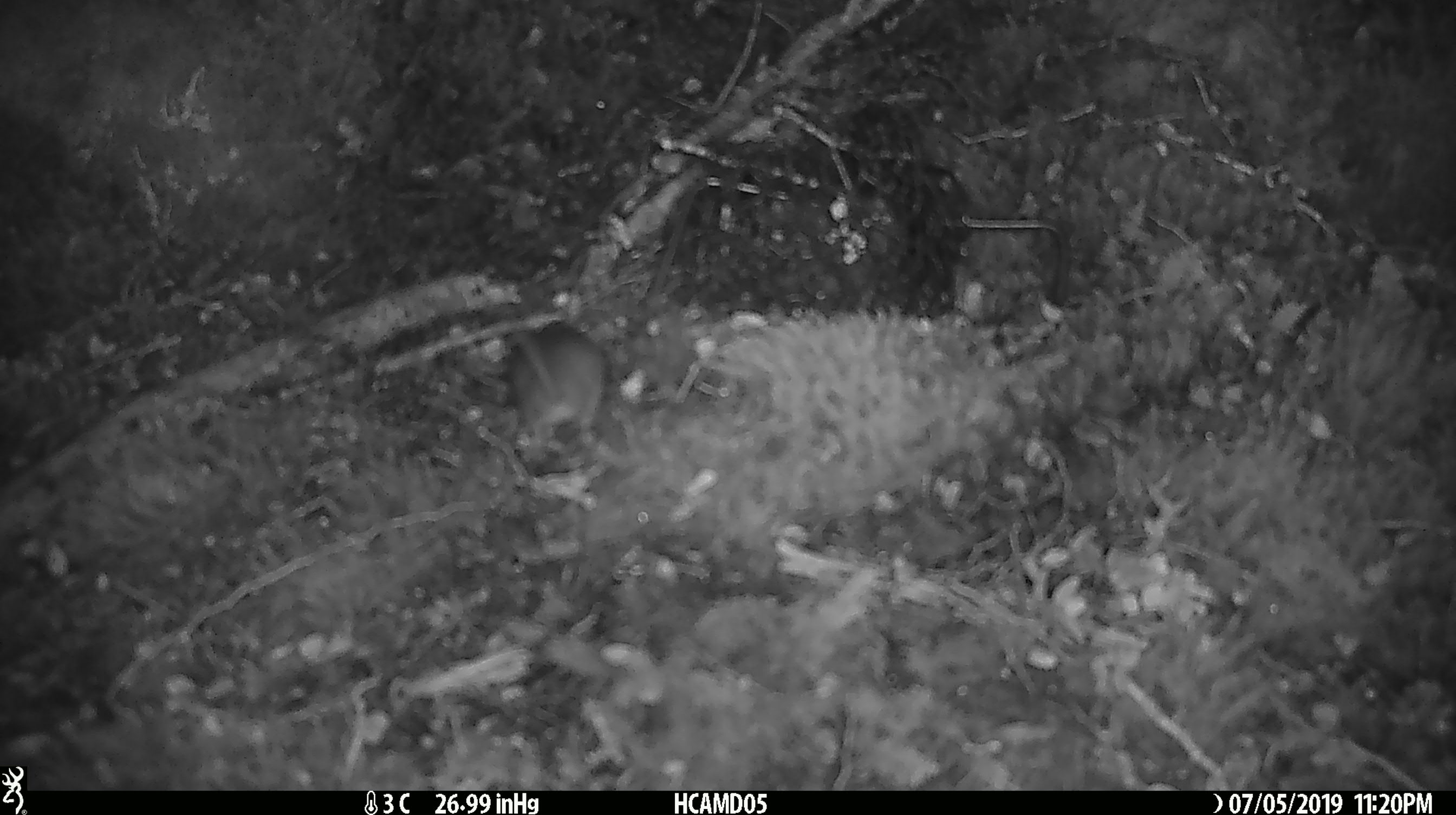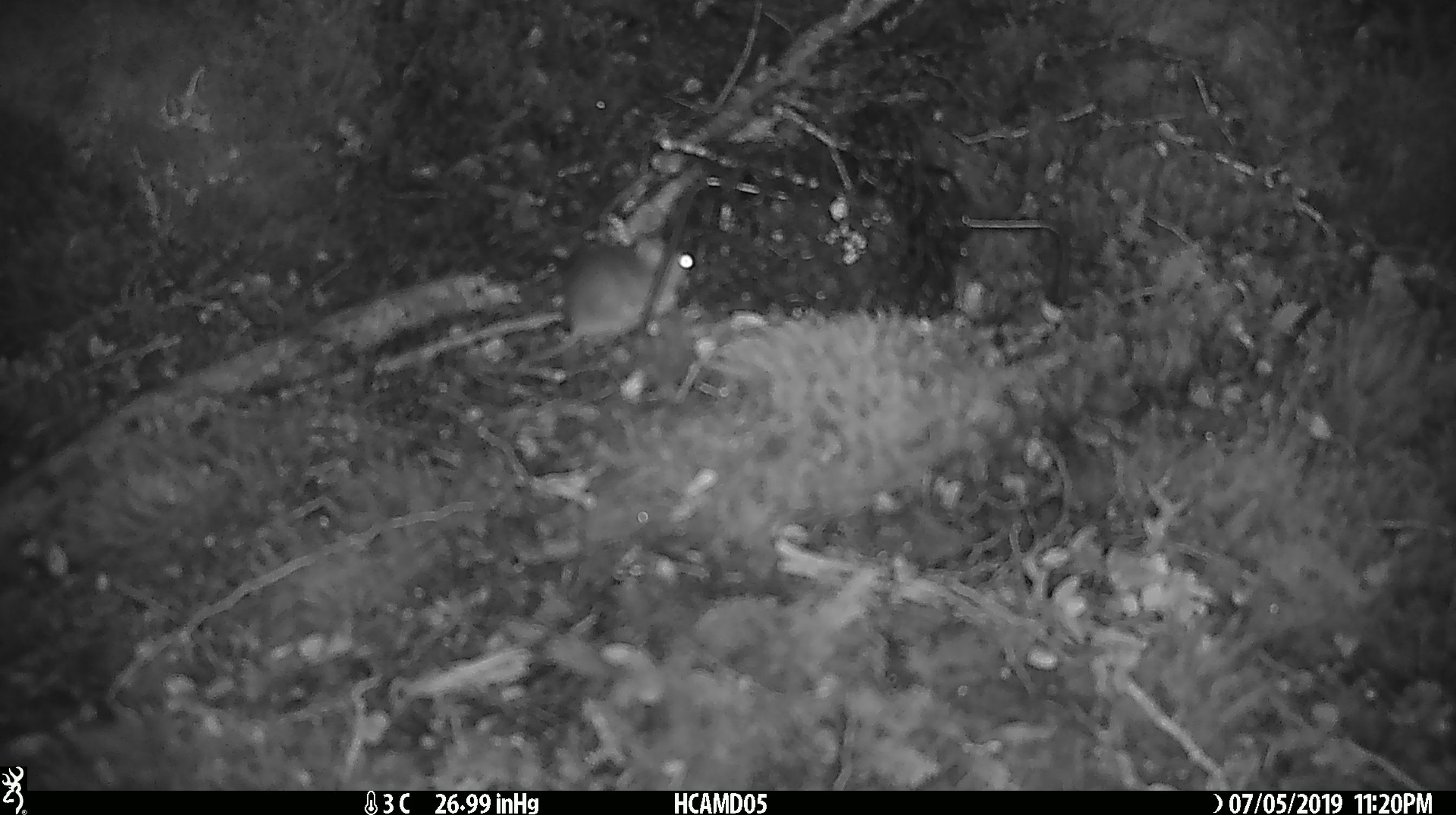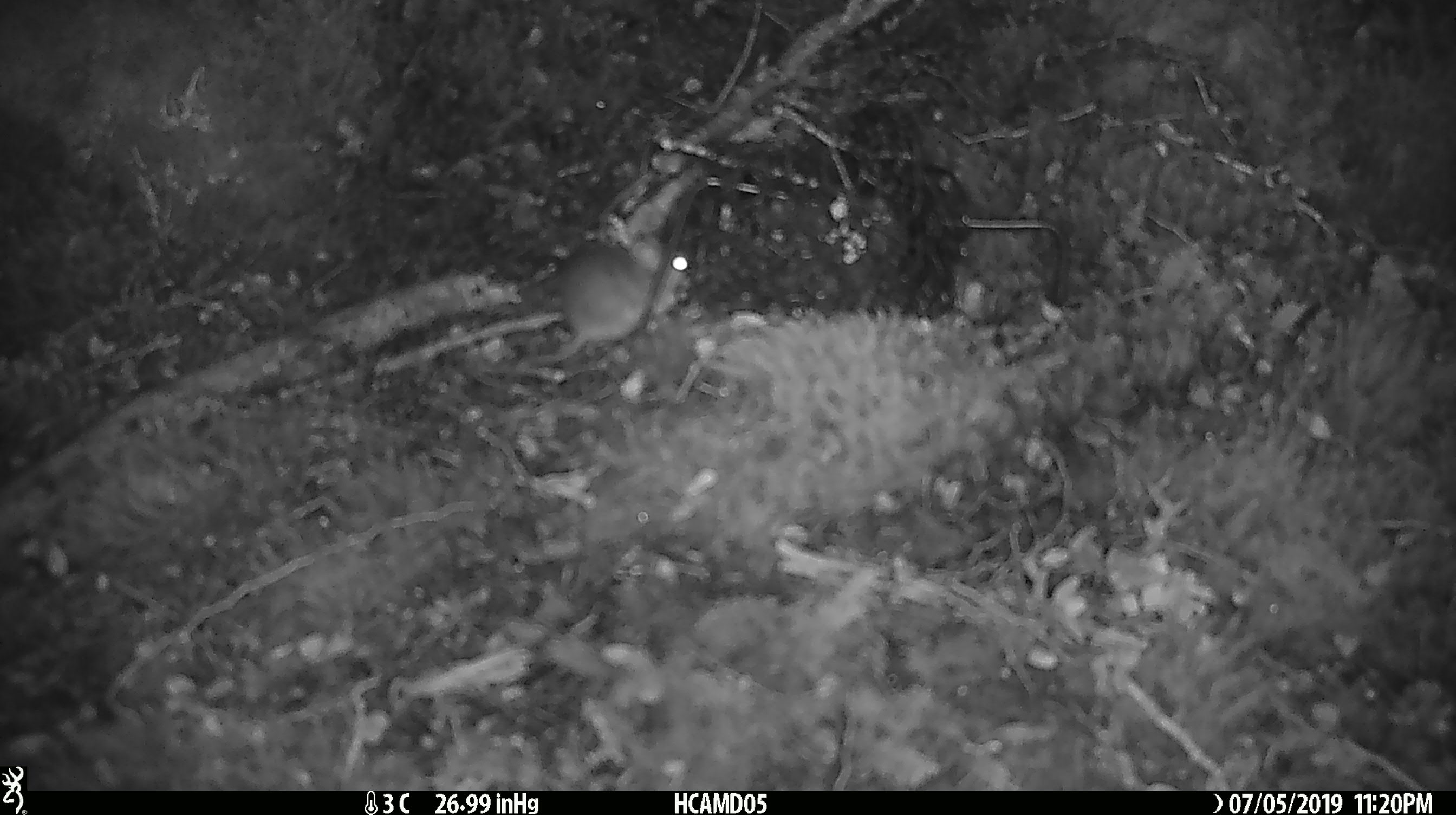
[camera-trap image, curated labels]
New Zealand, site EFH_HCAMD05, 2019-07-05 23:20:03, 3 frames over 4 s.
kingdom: Animalia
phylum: Chordata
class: Mammalia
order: Rodentia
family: Muridae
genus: Mus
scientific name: Mus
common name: mouse